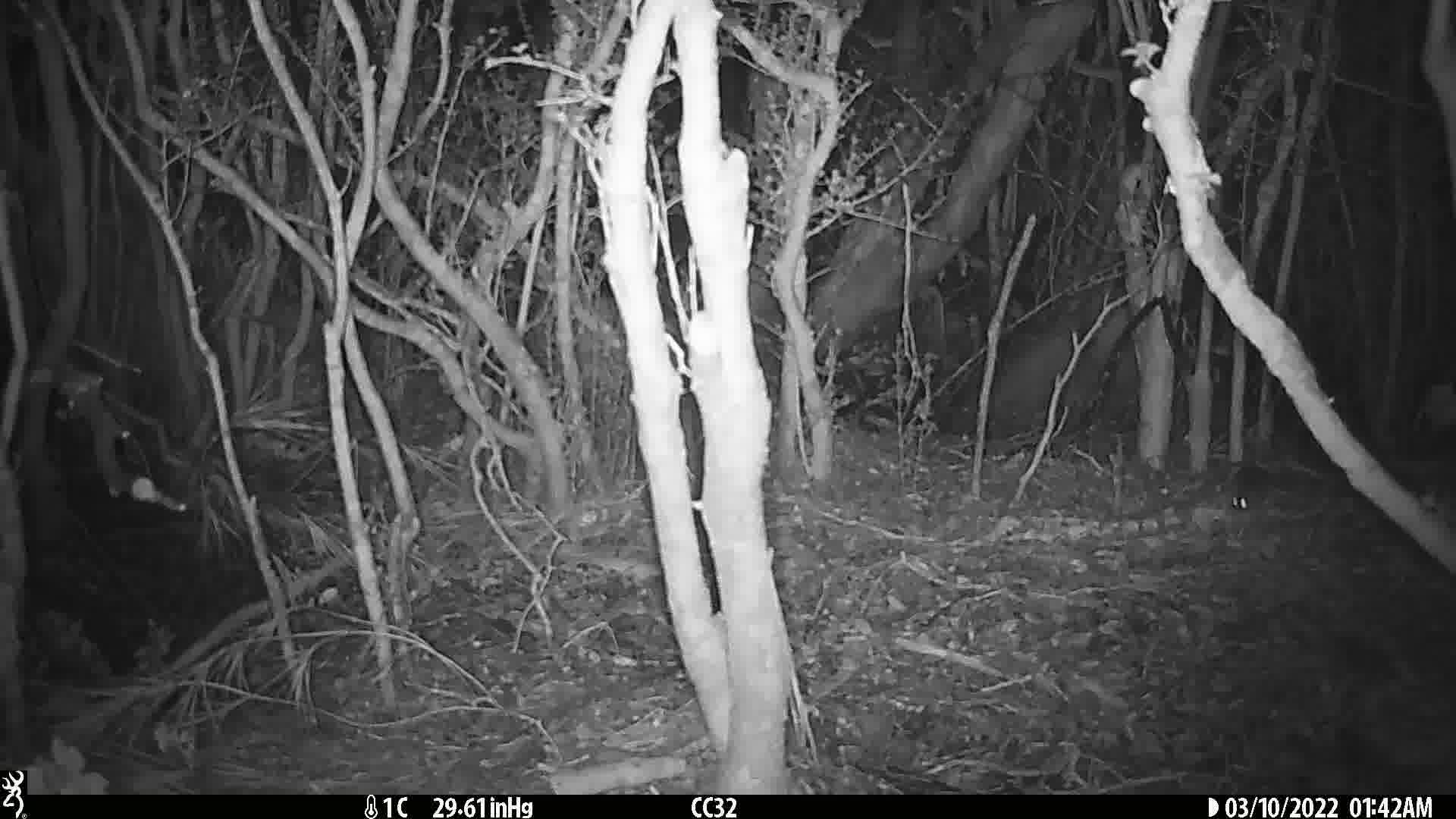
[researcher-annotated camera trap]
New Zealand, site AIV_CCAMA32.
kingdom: Animalia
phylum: Chordata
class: Mammalia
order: Rodentia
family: Muridae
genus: Mus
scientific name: Mus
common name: mouse